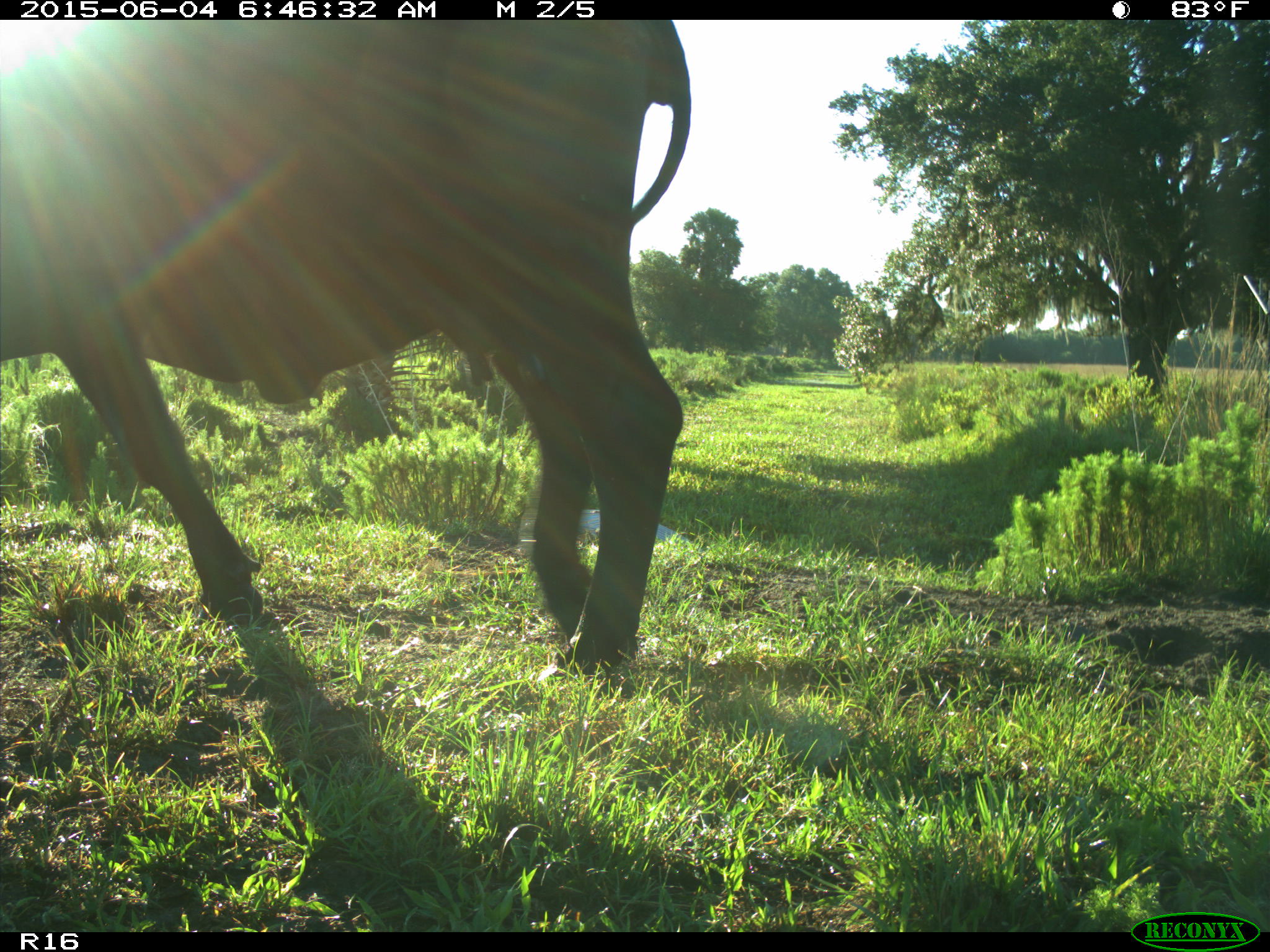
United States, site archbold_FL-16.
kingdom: Animalia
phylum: Chordata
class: Mammalia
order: Artiodactyla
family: Bovidae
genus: Bos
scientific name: Bos taurus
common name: domestic cow